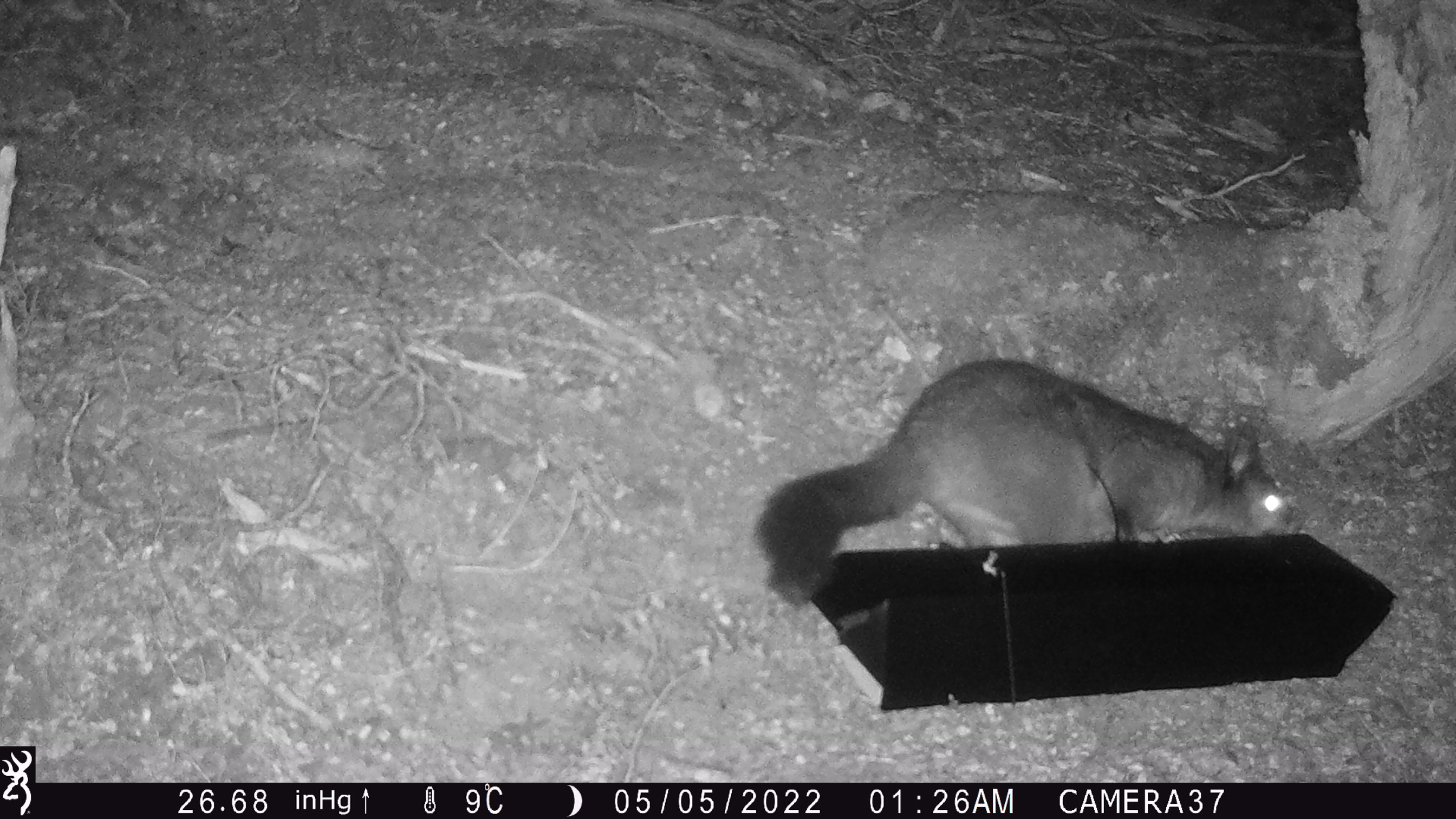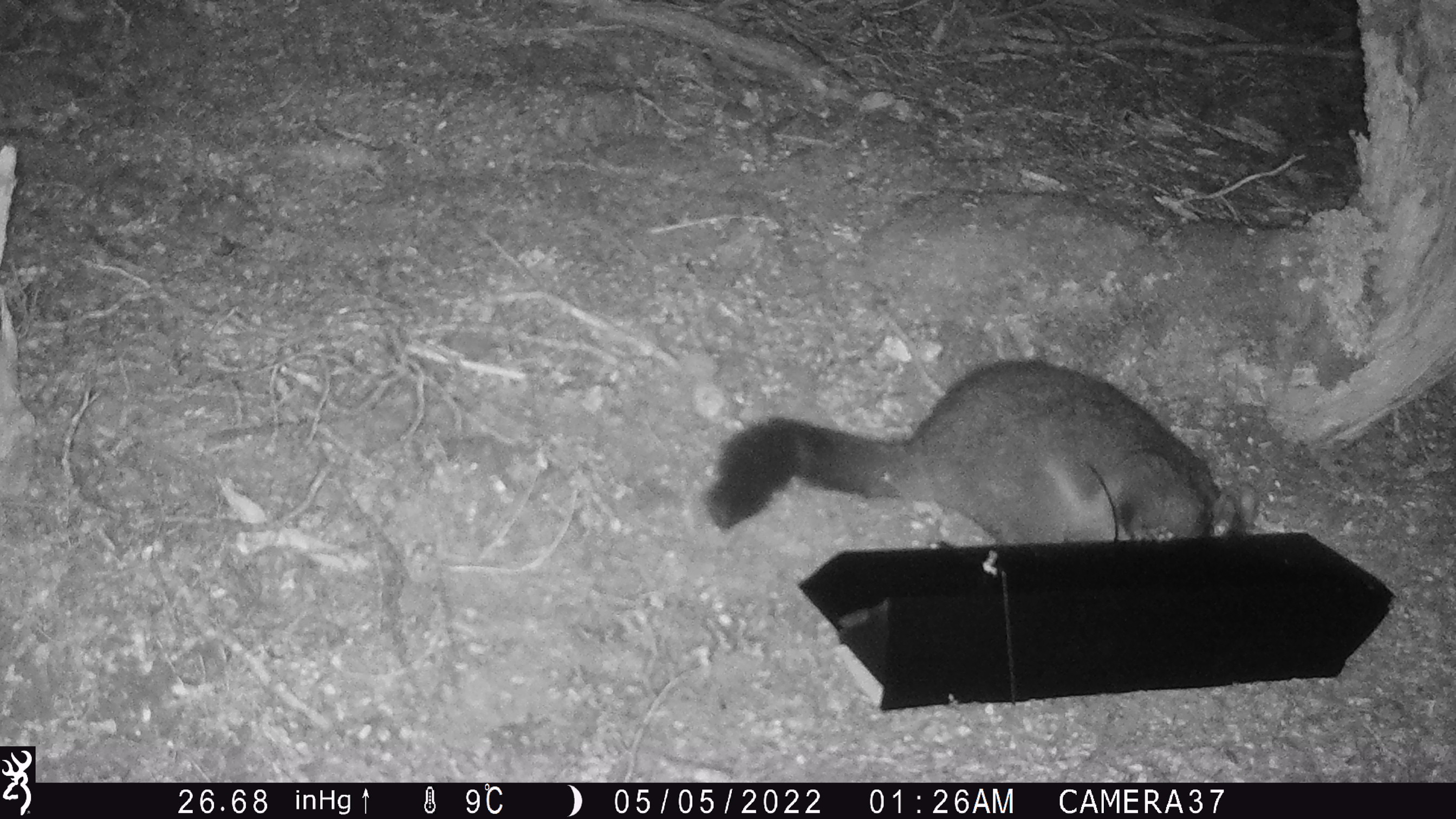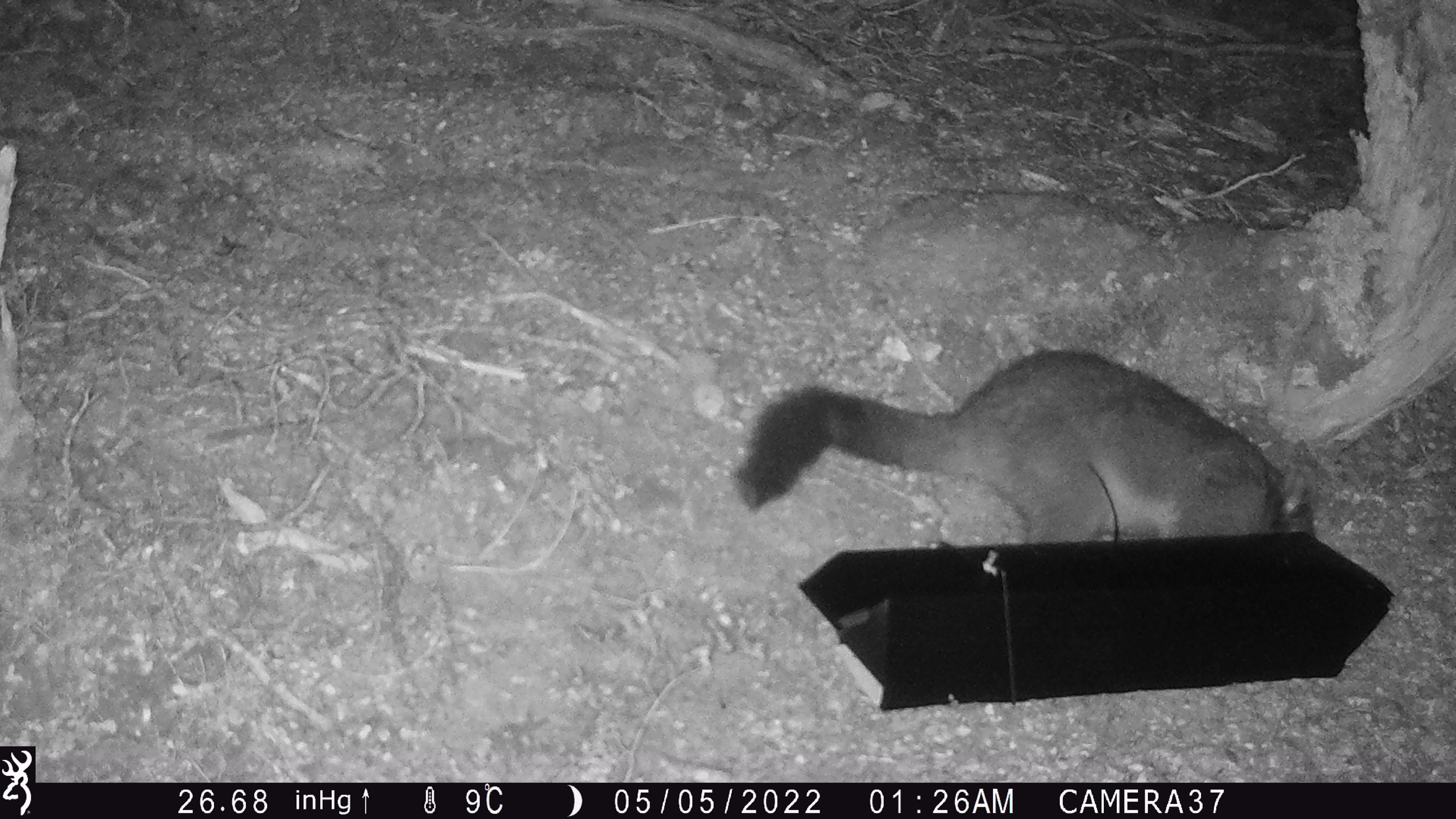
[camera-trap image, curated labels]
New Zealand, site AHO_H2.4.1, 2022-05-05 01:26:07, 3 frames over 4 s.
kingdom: Animalia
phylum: Chordata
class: Mammalia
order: Diprotodontia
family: Phalangeridae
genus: Trichosurus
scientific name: Trichosurus vulpecula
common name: common brushtail possum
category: possum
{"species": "possum (common brushtail possum) (Trichosurus vulpecula)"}